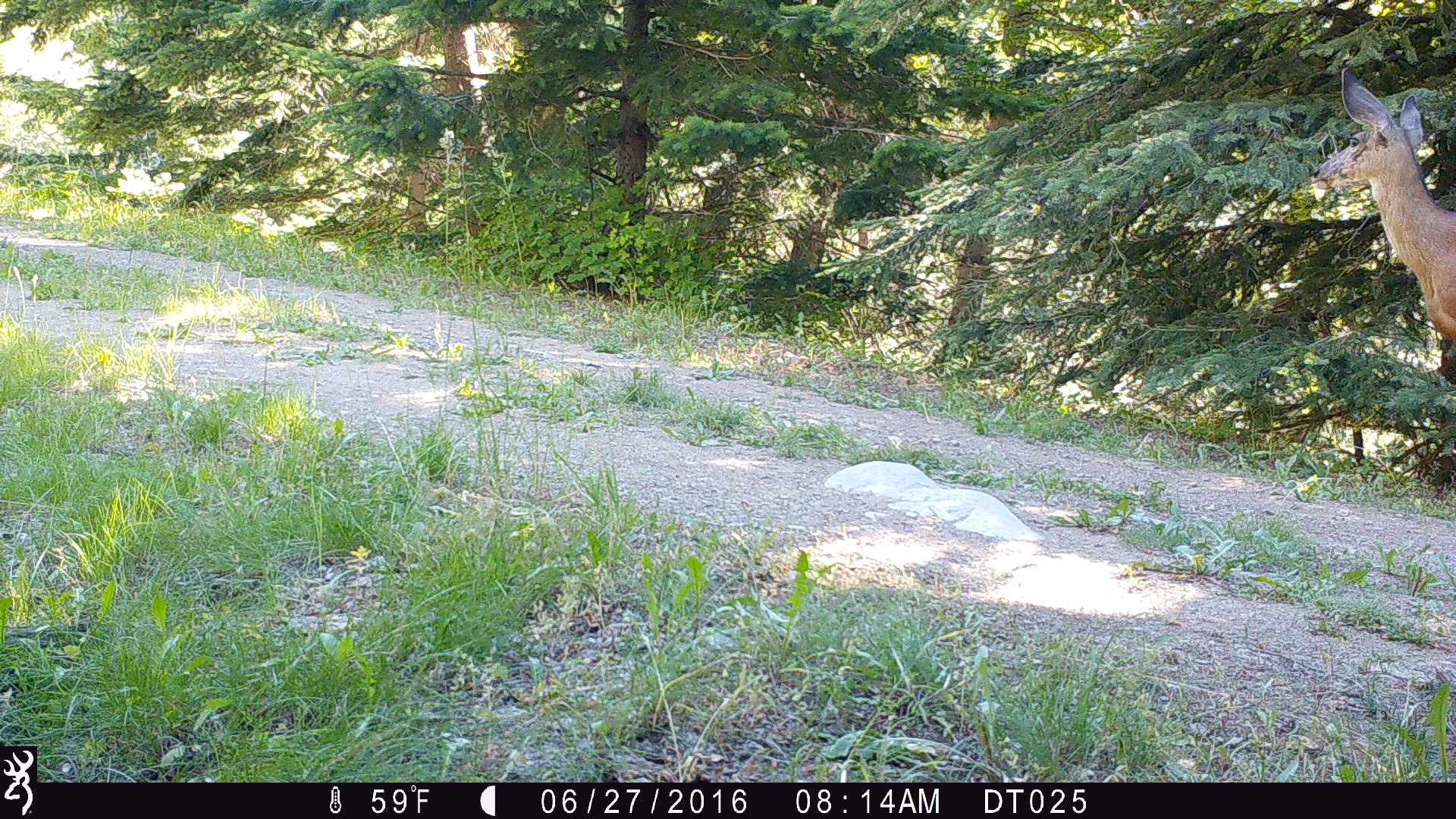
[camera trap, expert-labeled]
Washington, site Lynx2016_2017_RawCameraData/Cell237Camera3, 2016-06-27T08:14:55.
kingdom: Animalia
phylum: Chordata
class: Mammalia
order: Artiodactyla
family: Cervidae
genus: Odocoileus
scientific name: Odocoileus hemionus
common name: mule deer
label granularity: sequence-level